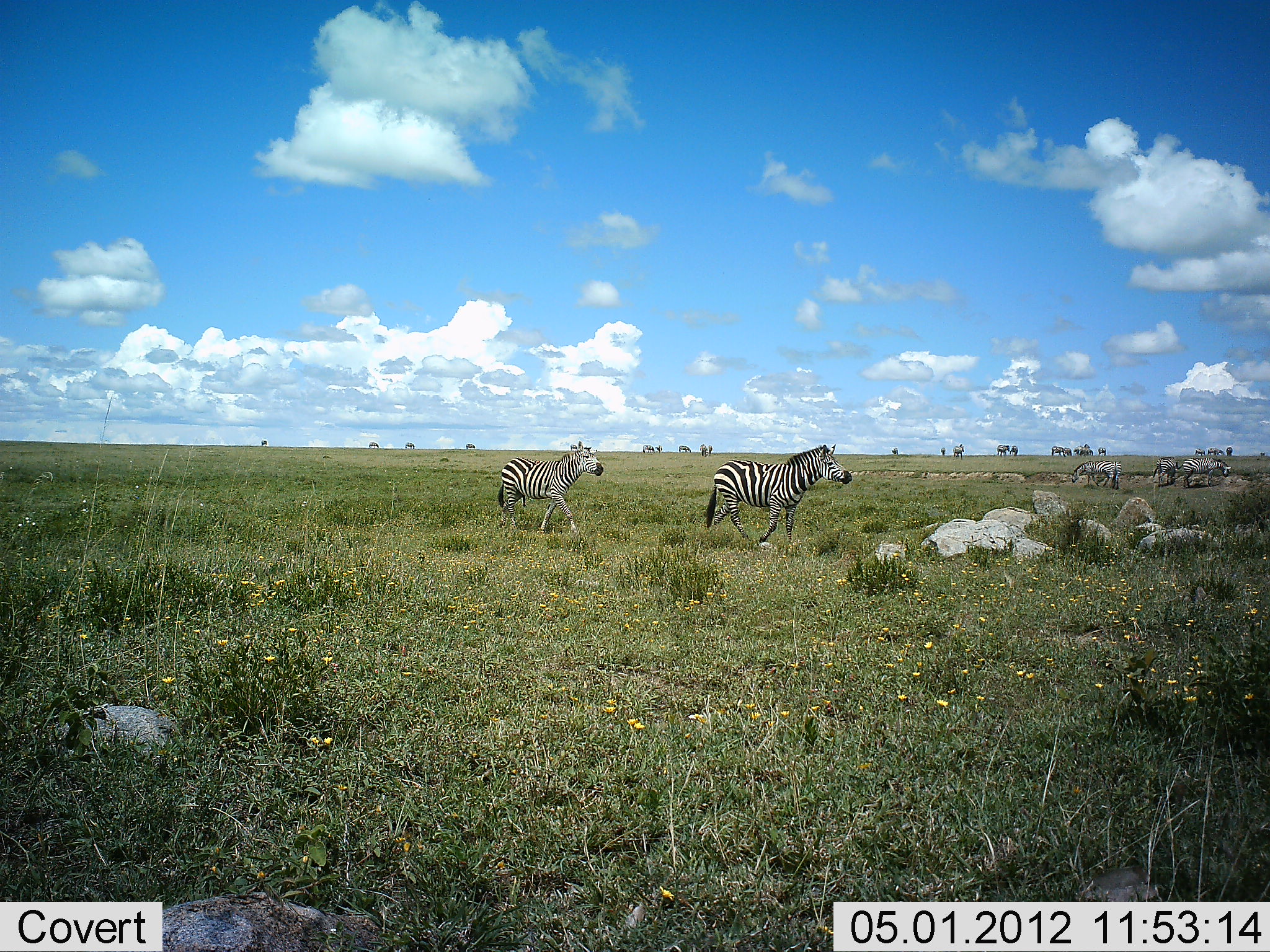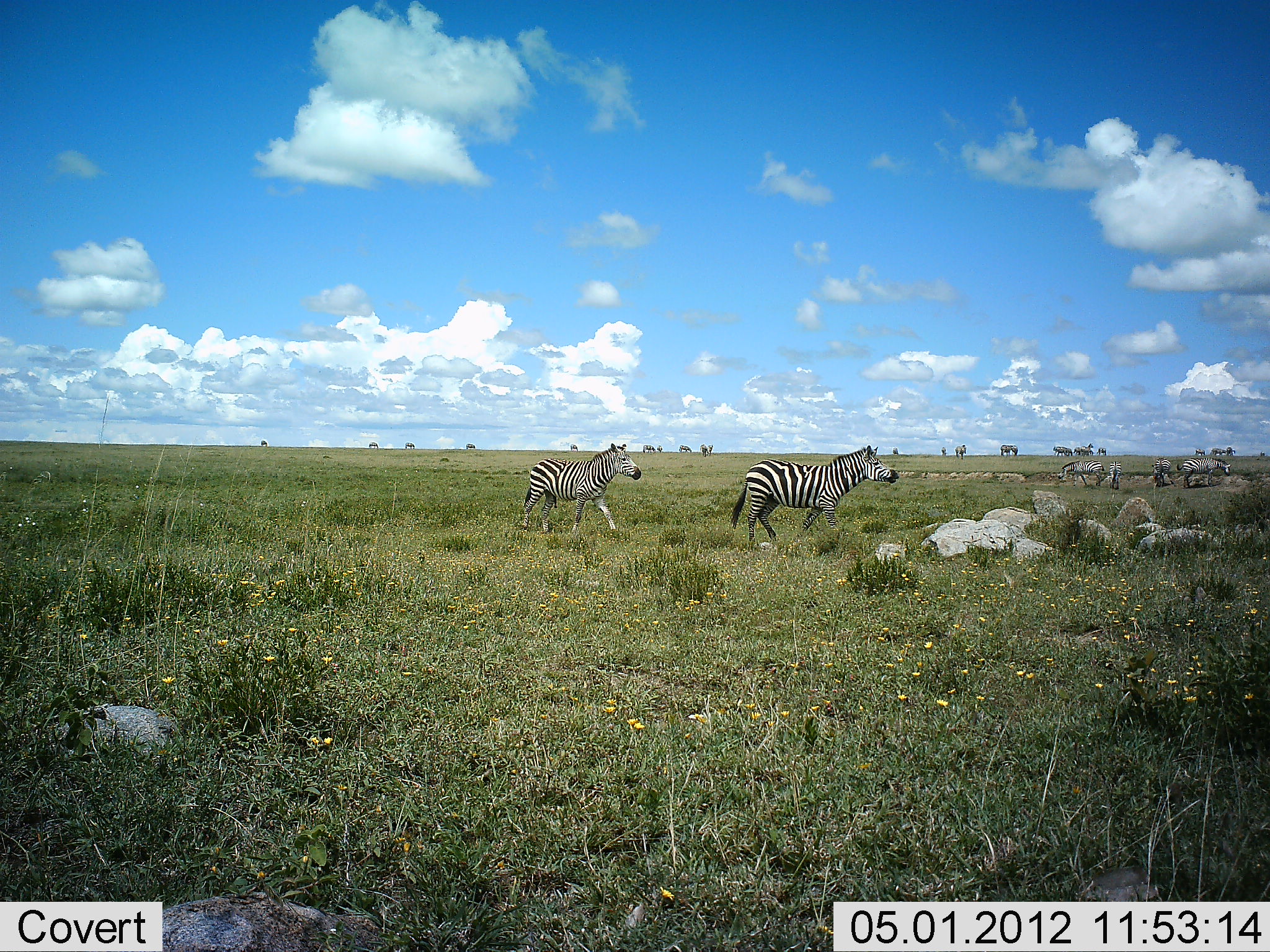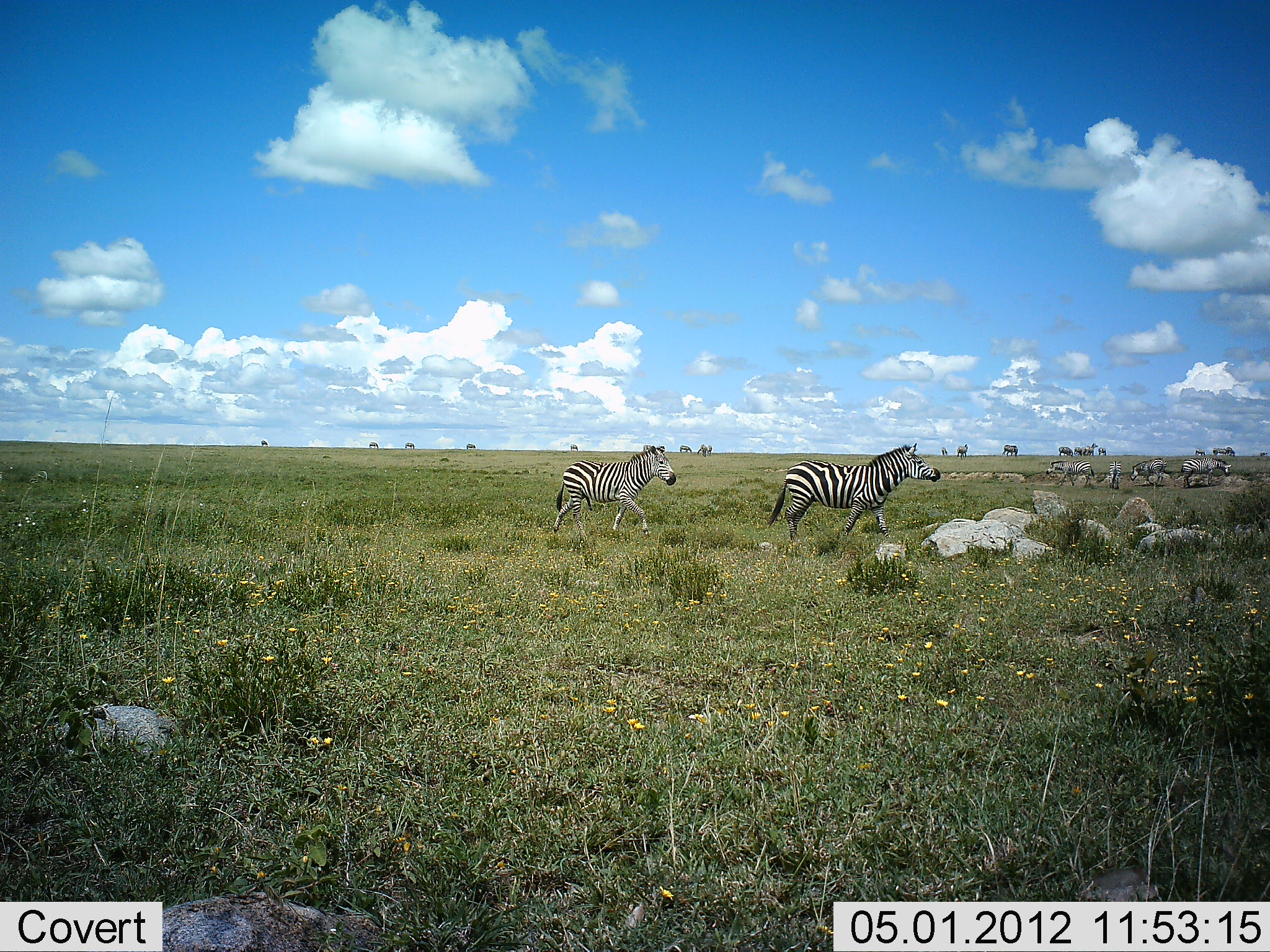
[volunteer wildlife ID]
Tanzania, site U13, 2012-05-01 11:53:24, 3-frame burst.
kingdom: Animalia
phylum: Chordata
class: Mammalia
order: Perissodactyla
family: Equidae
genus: Equus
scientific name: Equus quagga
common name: plains zebra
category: zebra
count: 10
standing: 45%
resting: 0%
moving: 95%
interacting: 5%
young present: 5%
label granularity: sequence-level